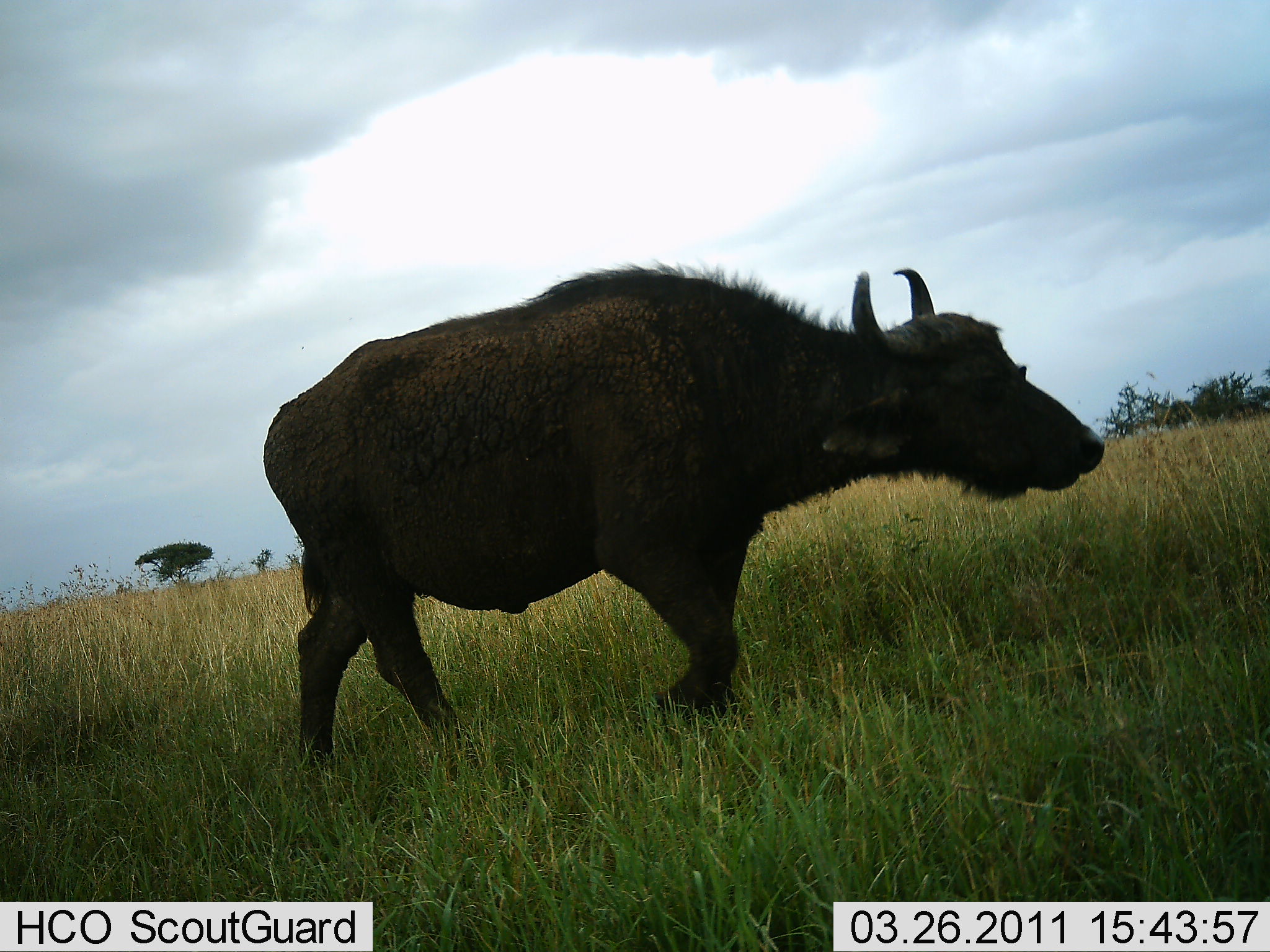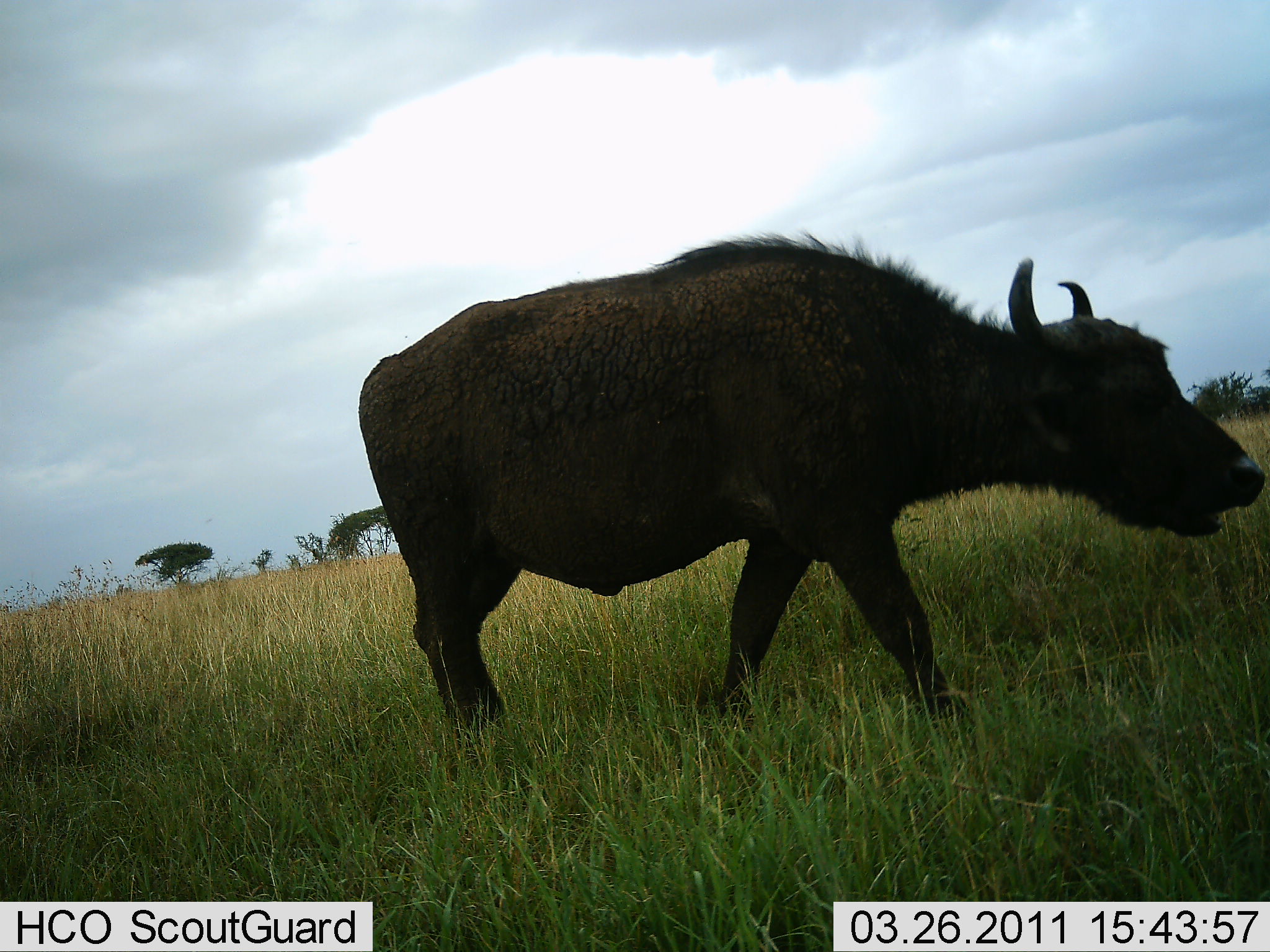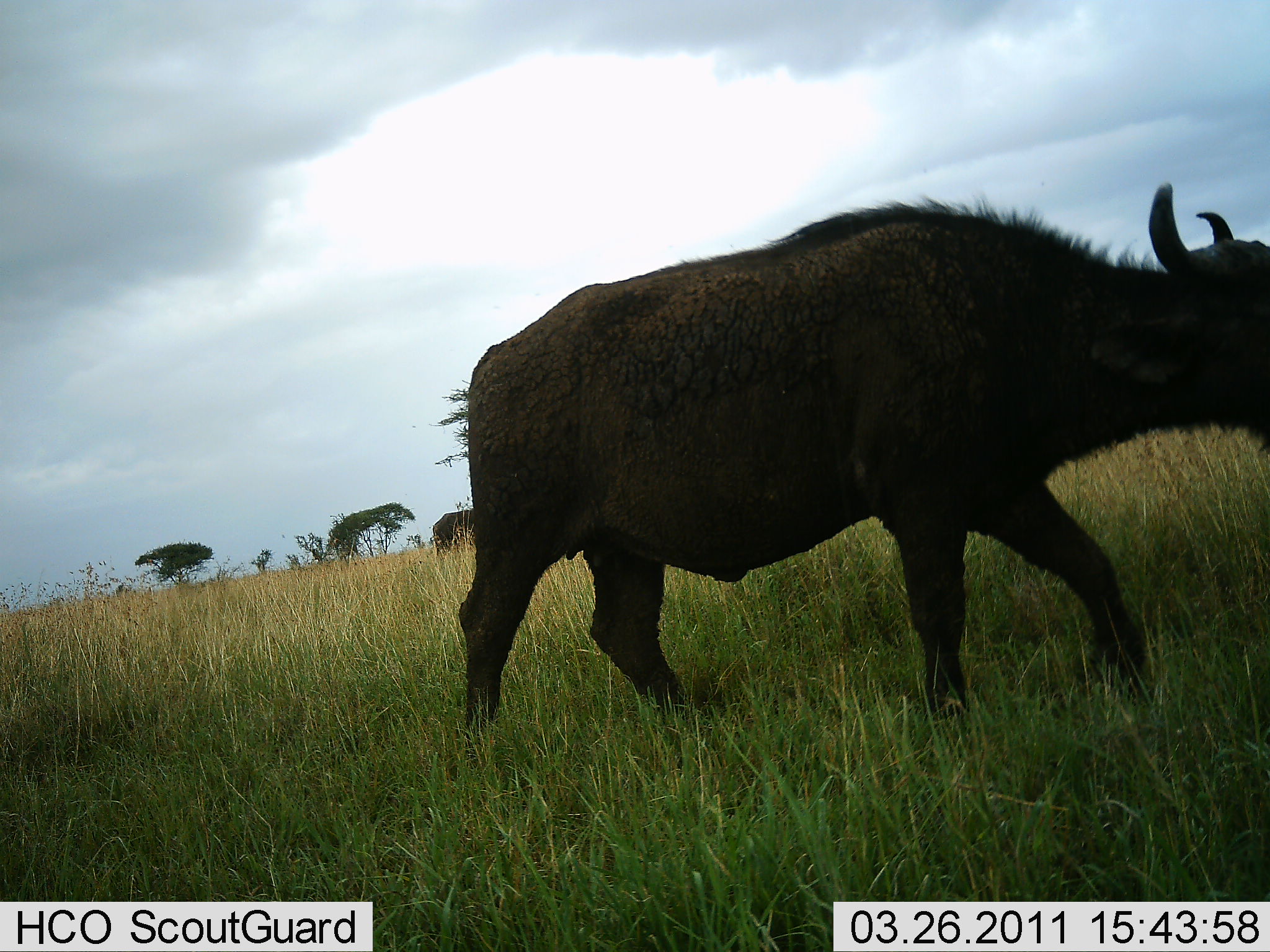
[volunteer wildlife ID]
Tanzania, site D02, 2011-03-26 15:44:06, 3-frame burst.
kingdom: Animalia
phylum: Chordata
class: Mammalia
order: Artiodactyla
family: Bovidae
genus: Syncerus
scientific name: Syncerus caffer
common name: cape buffalo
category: buffalo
Buffalo (cape buffalo) (Syncerus caffer), count 1. Behavior (volunteer vote fractions): standing 0%, resting 0%, moving 100%, interacting 0%. Young present (vote fraction): 0%. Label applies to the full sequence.